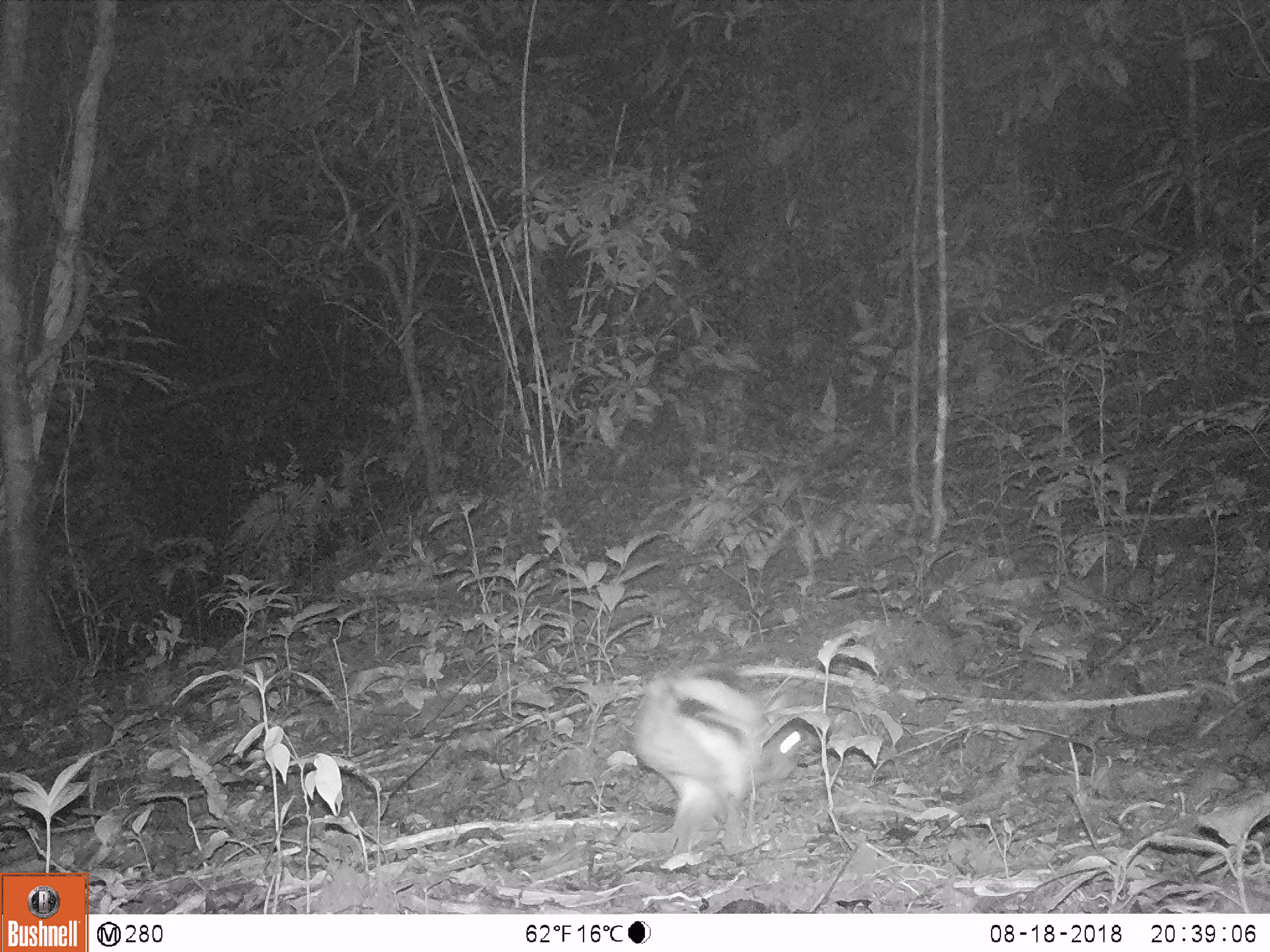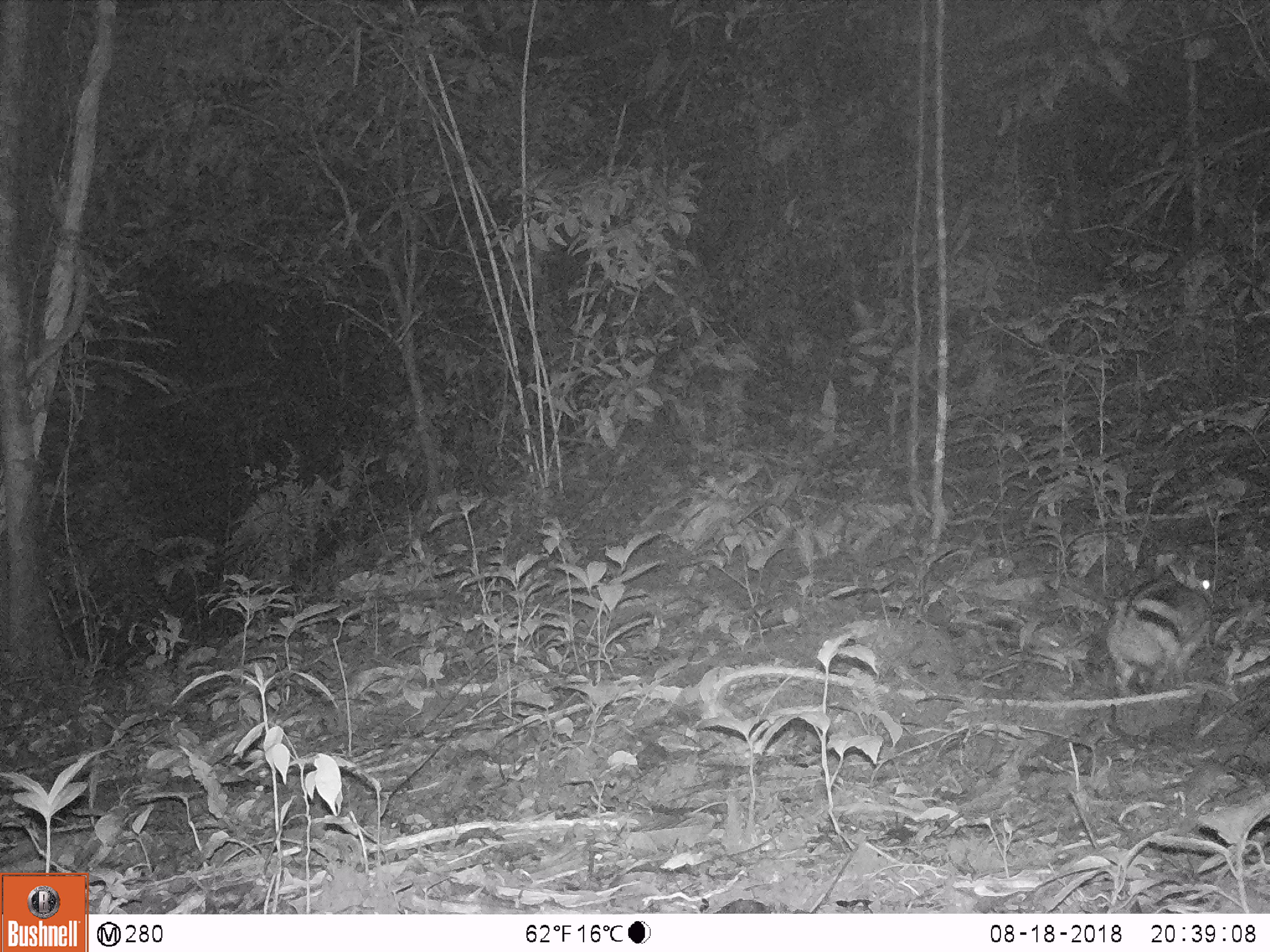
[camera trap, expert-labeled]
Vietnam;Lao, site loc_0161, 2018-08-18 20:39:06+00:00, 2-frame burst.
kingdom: Animalia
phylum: Chordata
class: Mammalia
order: Lagomorpha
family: Leporidae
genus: Nesolagus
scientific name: Nesolagus timminsi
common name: annamite striped rabbit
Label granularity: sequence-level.